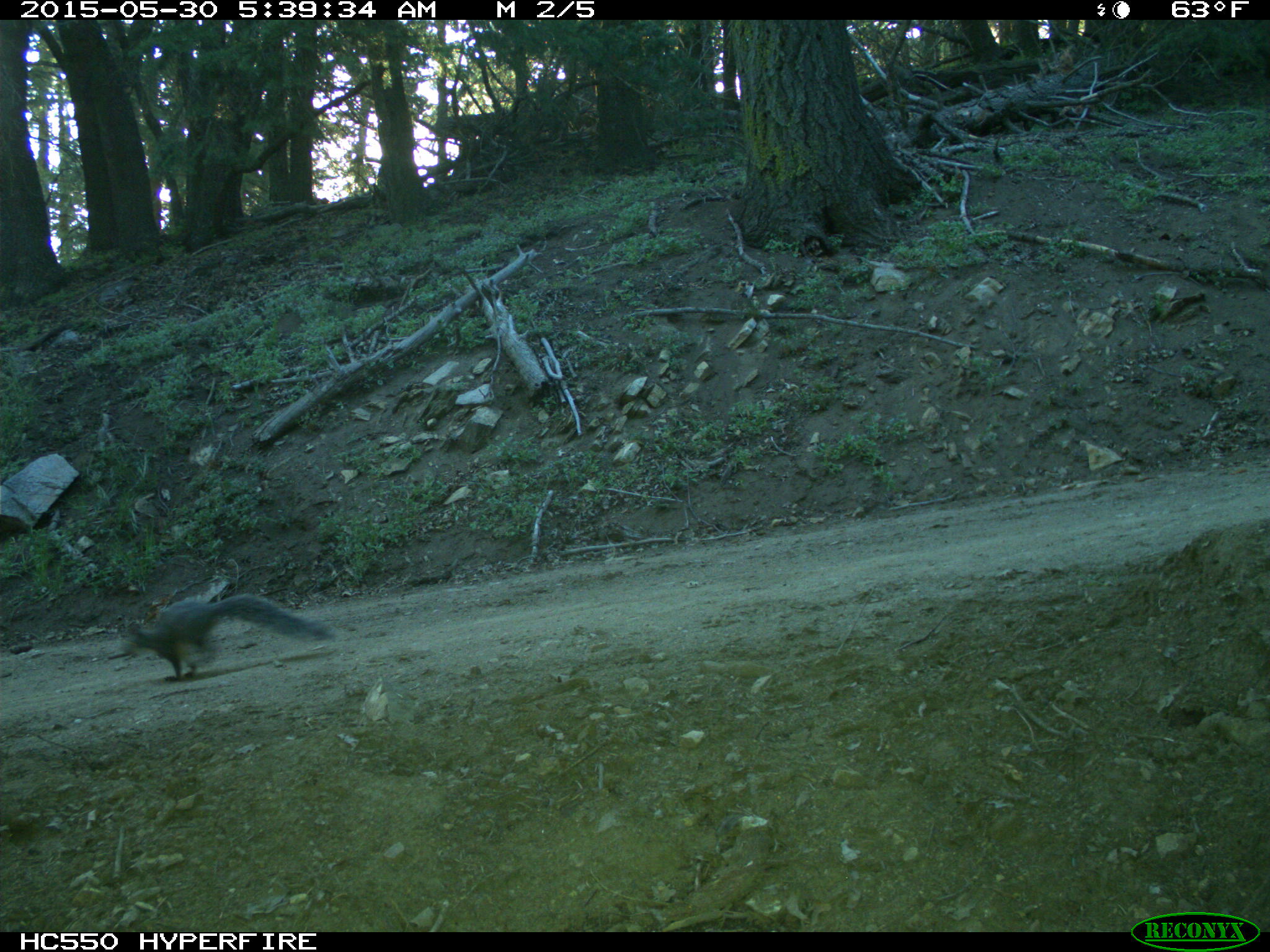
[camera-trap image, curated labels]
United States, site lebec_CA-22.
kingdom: Animalia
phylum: Chordata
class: Mammalia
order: Rodentia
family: Sciuridae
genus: Sciurus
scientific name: Sciurus carolinensis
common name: eastern gray squirrel